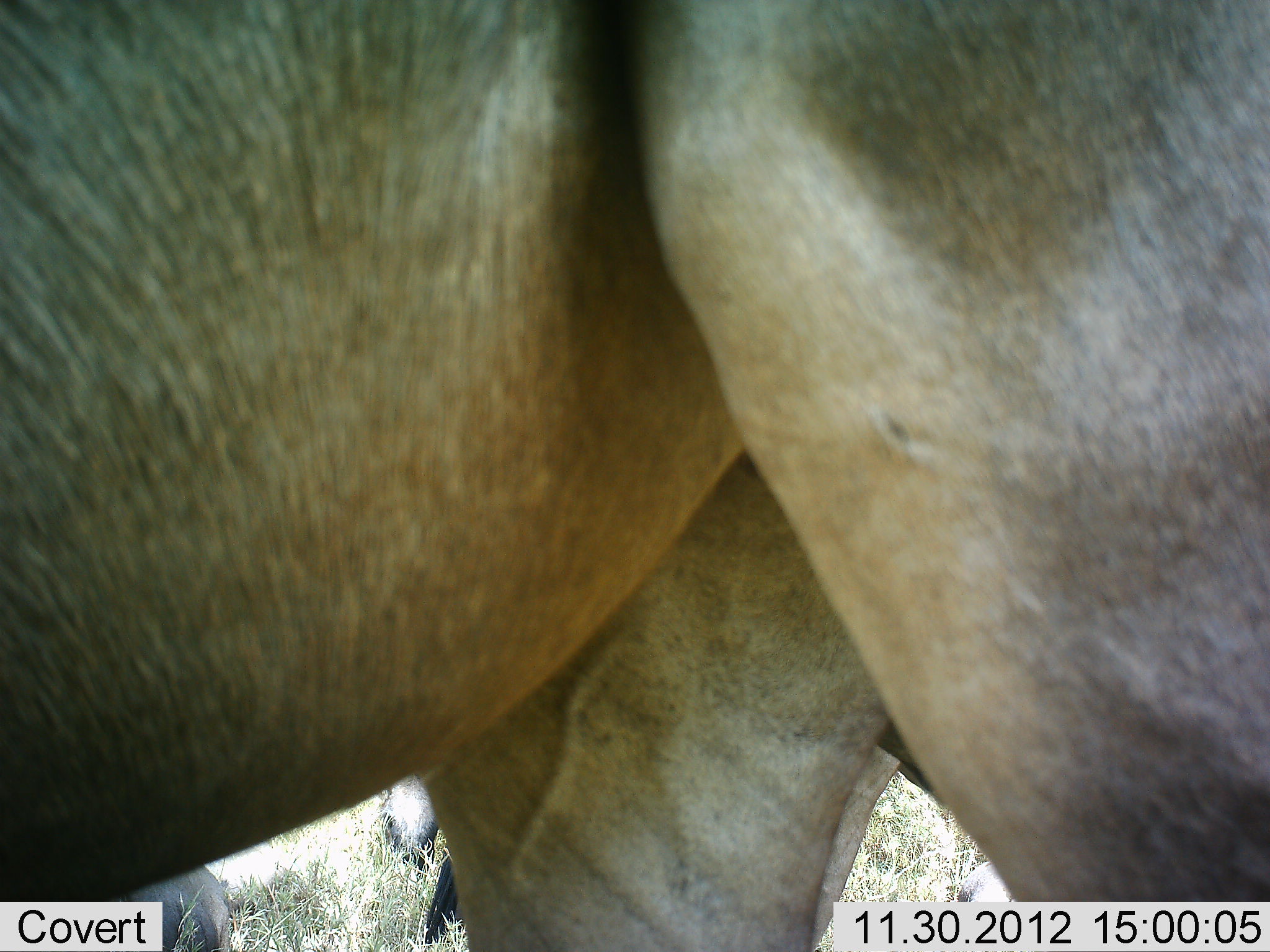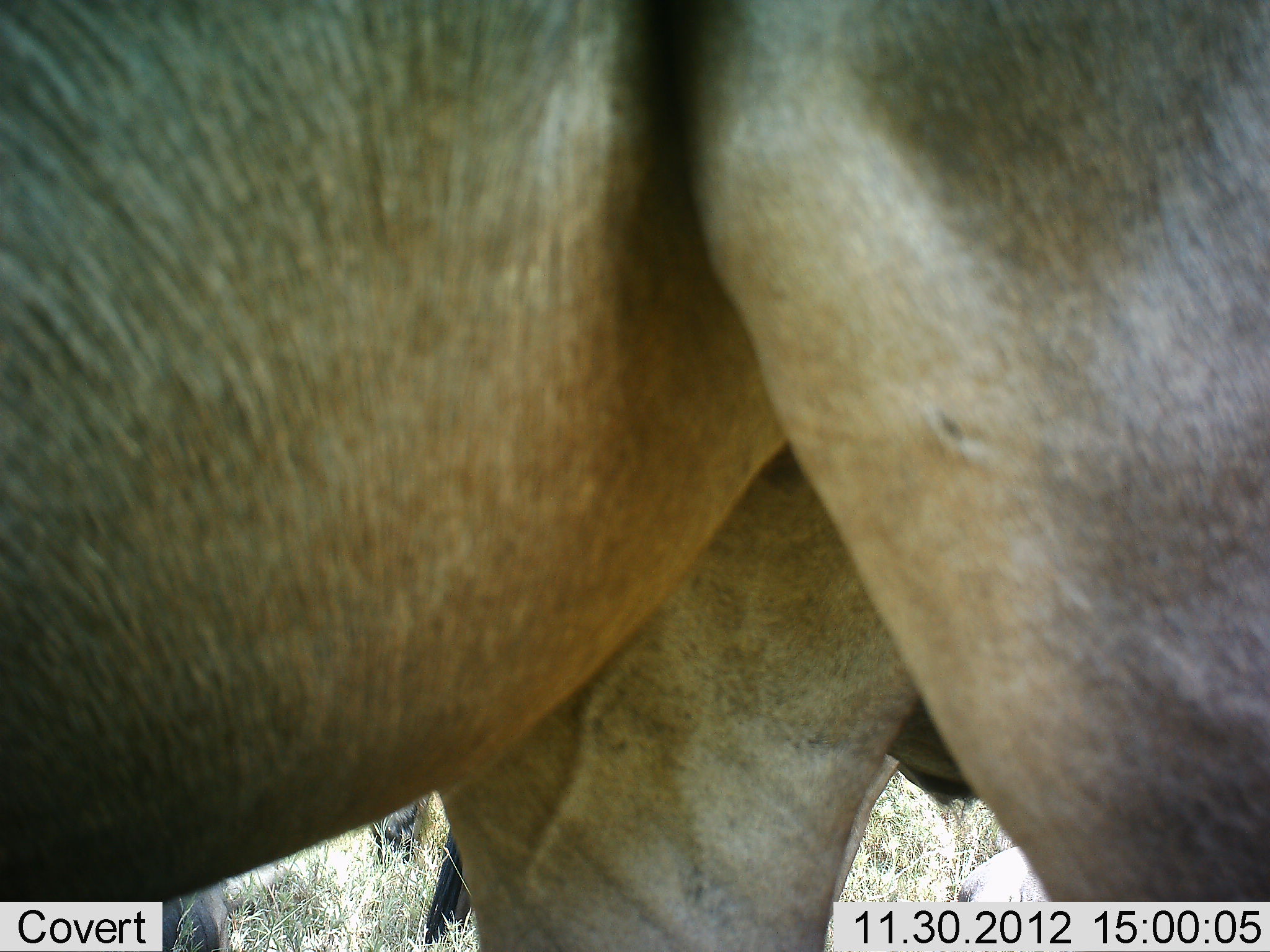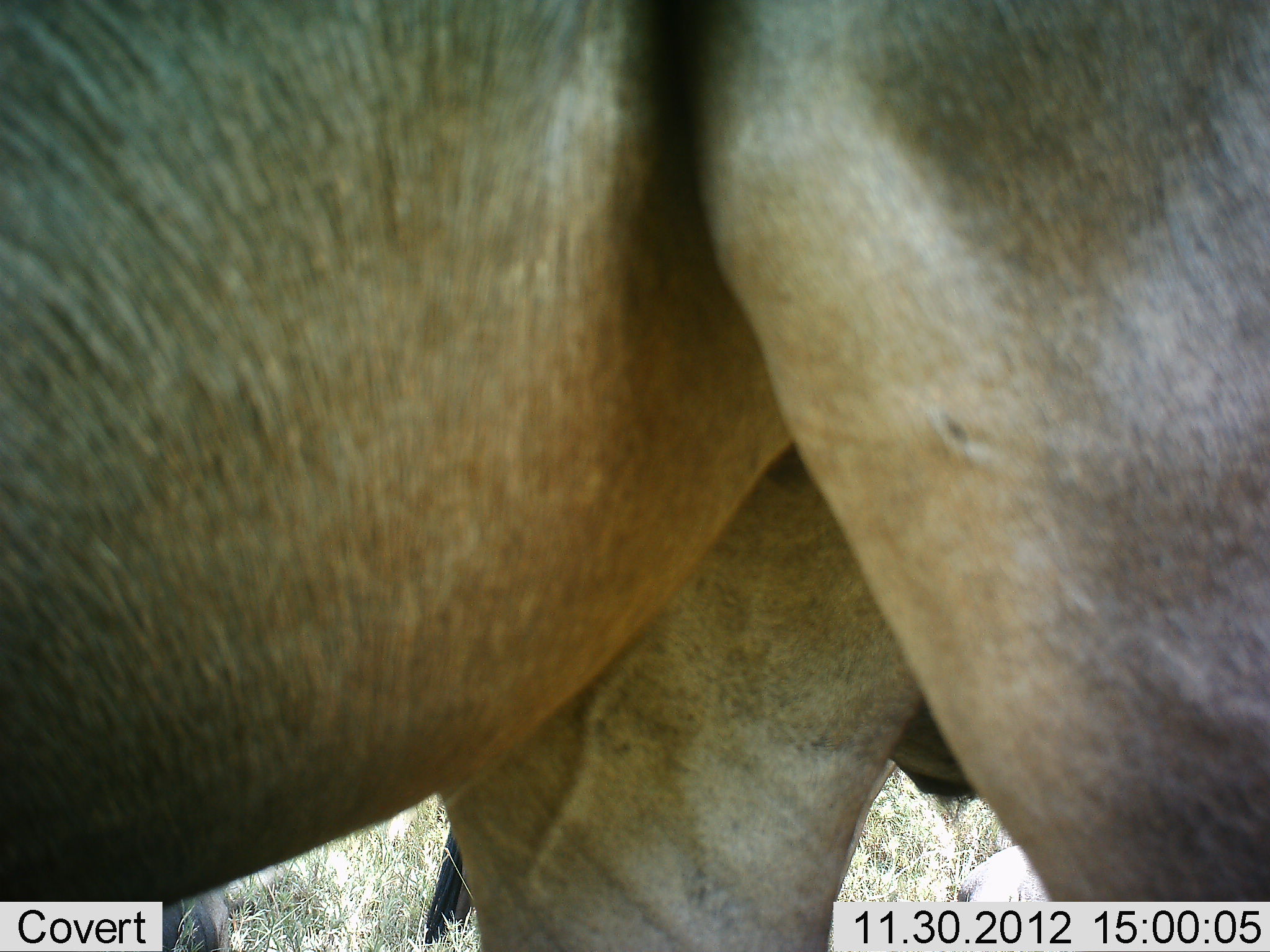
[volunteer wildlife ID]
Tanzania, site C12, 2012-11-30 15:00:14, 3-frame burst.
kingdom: Animalia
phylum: Chordata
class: Mammalia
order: Artiodactyla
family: Bovidae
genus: Connochaetes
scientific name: Connochaetes taurinus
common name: blue wildebeest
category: wildebeest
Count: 2.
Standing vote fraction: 90%.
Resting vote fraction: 10%.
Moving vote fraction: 10%.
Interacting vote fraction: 0%.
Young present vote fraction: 0%.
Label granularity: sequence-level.